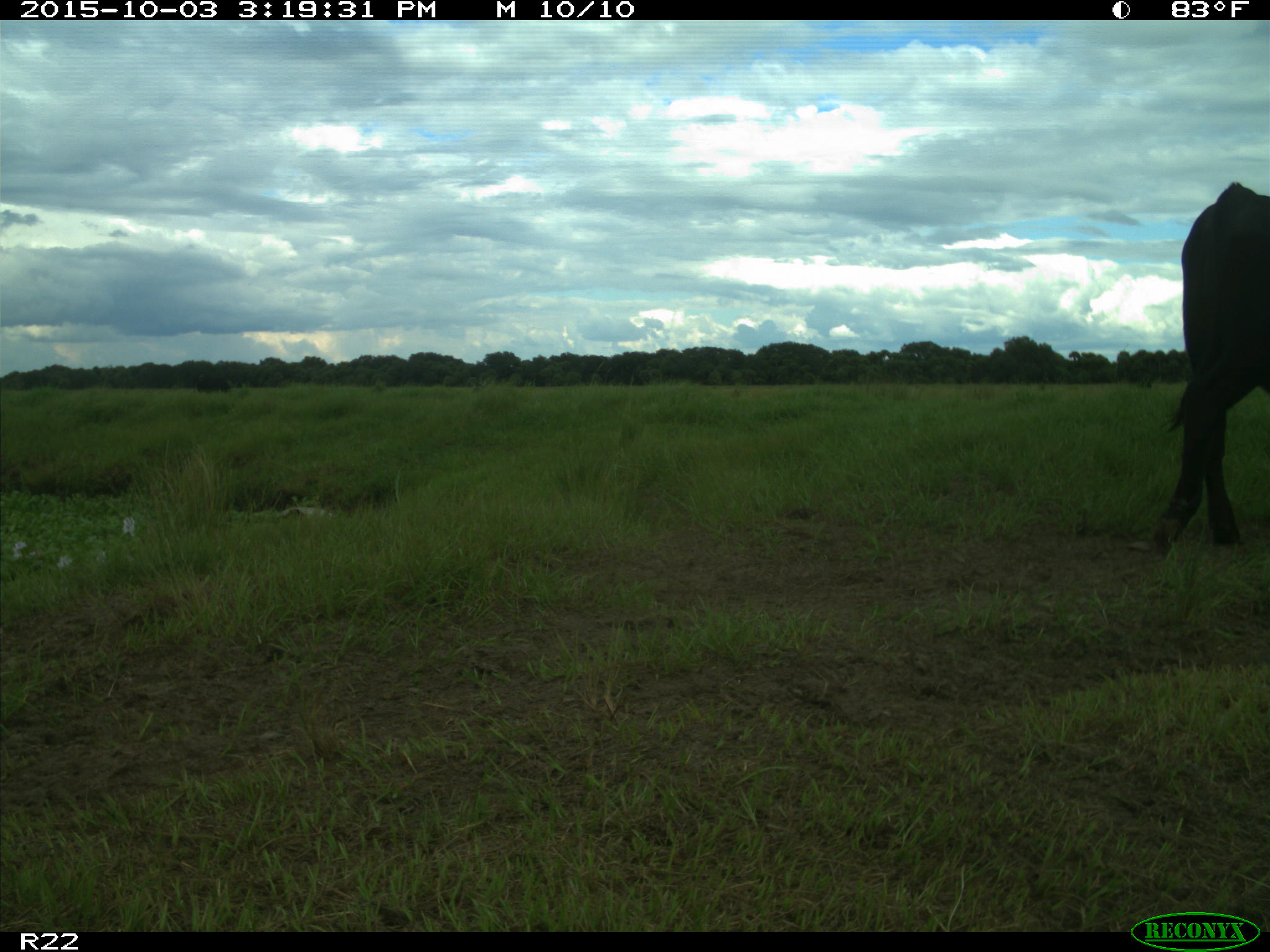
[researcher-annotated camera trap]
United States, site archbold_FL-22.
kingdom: Animalia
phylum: Chordata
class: Mammalia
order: Artiodactyla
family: Bovidae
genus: Bos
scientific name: Bos taurus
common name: domestic cow